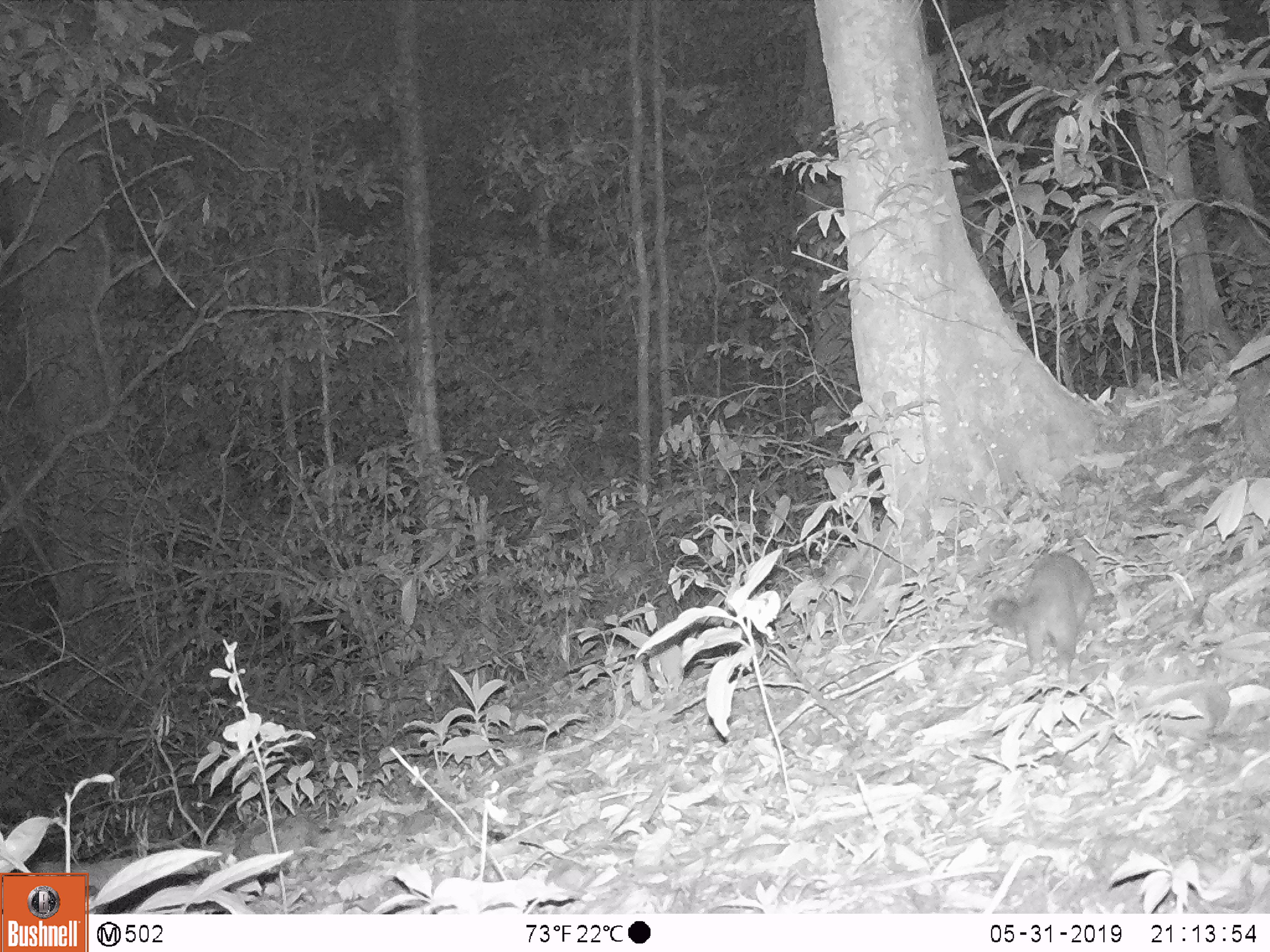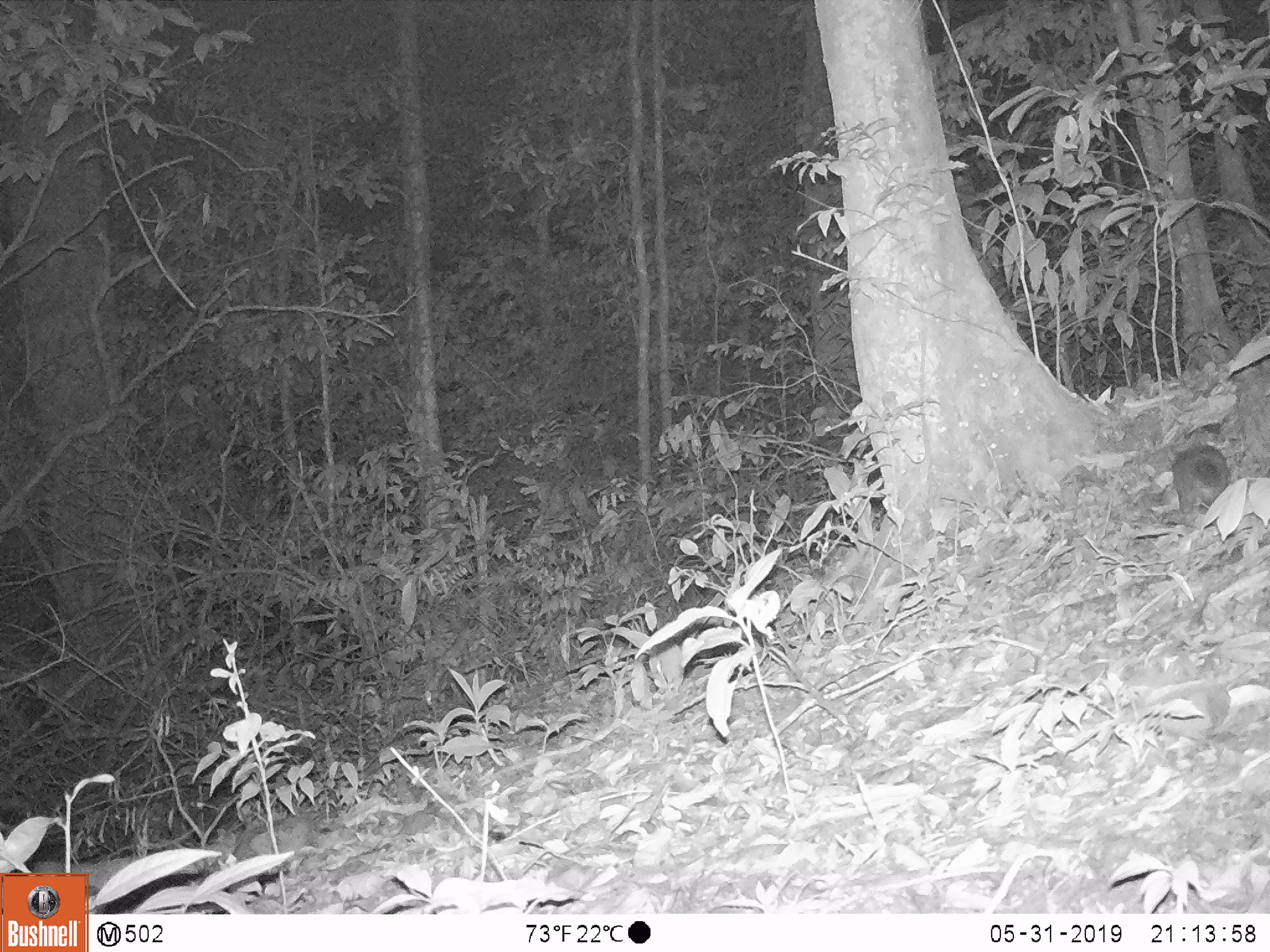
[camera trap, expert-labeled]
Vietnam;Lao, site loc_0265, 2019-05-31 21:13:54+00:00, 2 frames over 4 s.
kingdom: Animalia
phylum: Chordata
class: Mammalia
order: Carnivora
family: Mustelidae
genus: Melogale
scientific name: Melogale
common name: ferret badger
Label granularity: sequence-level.